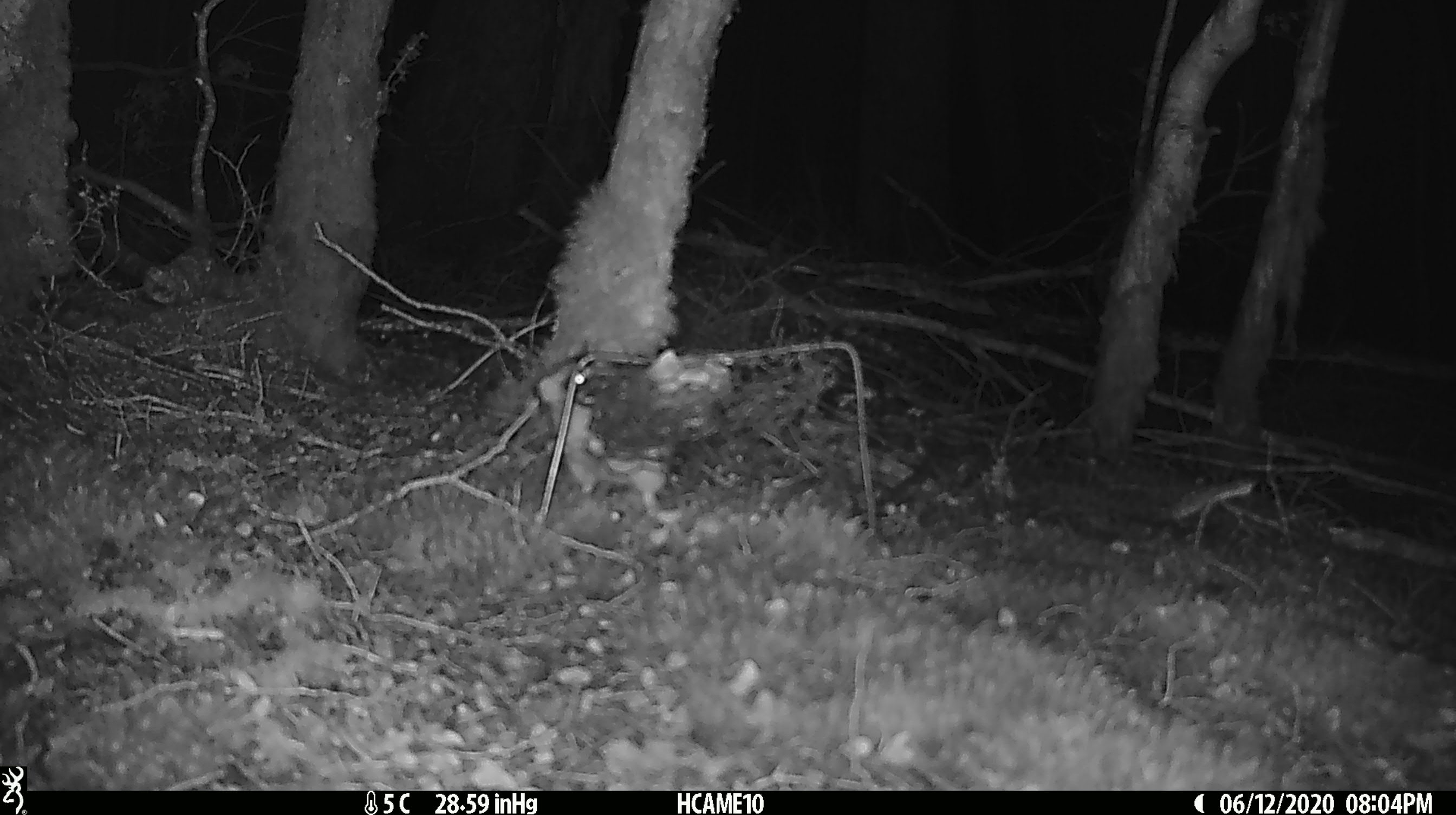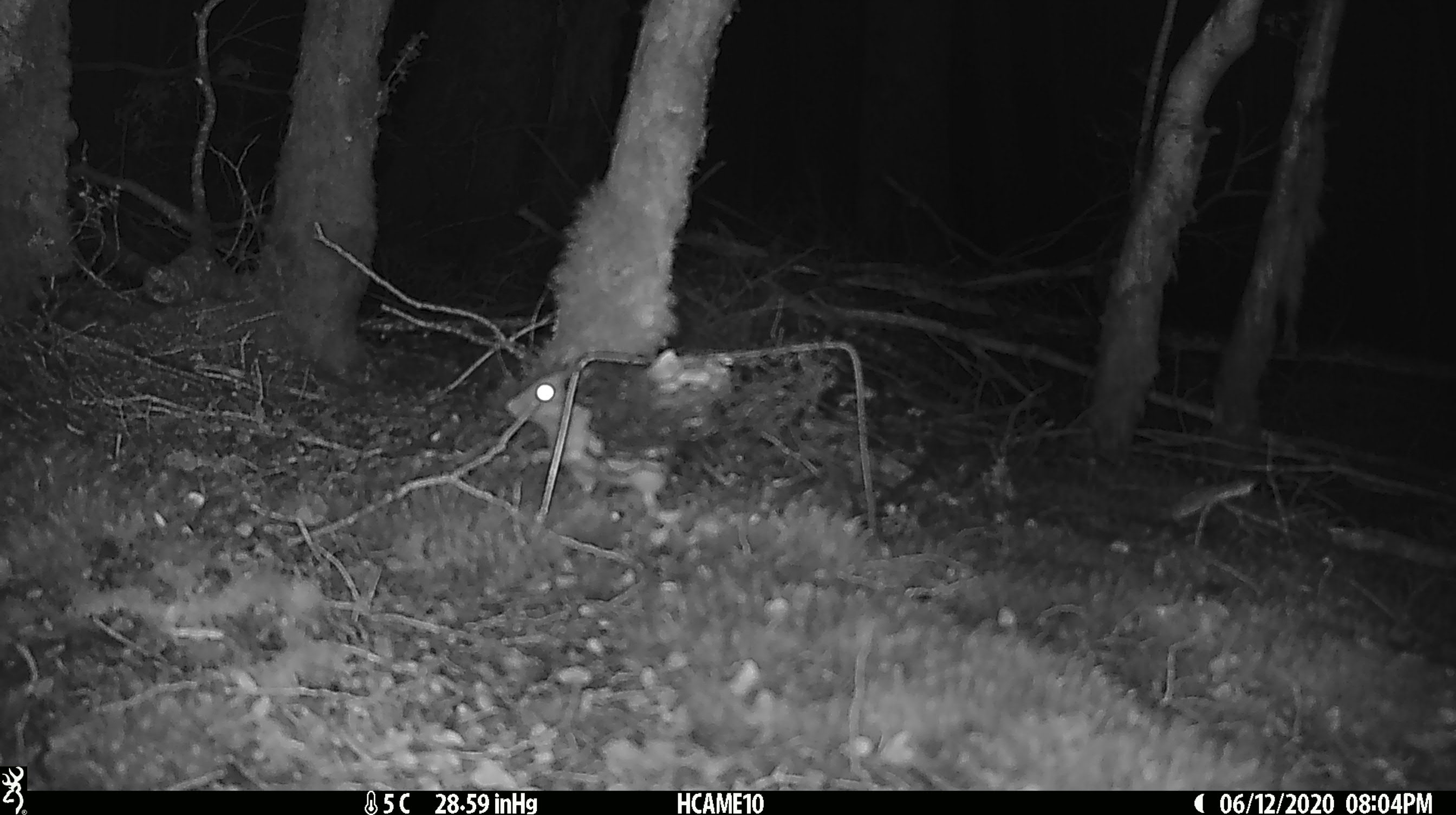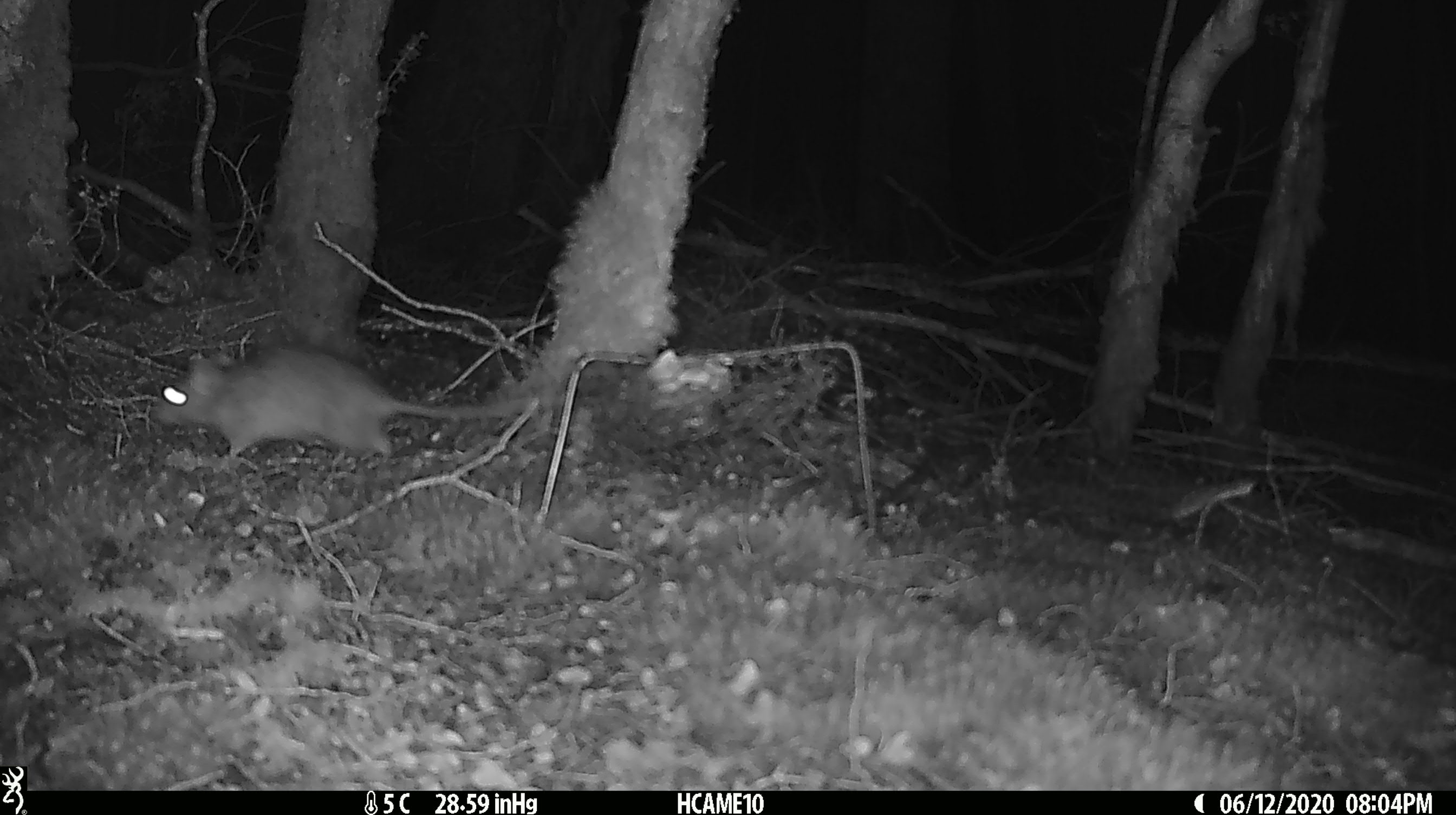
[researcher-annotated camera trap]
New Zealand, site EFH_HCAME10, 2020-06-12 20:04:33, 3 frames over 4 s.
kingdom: Animalia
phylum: Chordata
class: Mammalia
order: Rodentia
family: Muridae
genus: Rattus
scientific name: Rattus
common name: rat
Rat (Rattus).